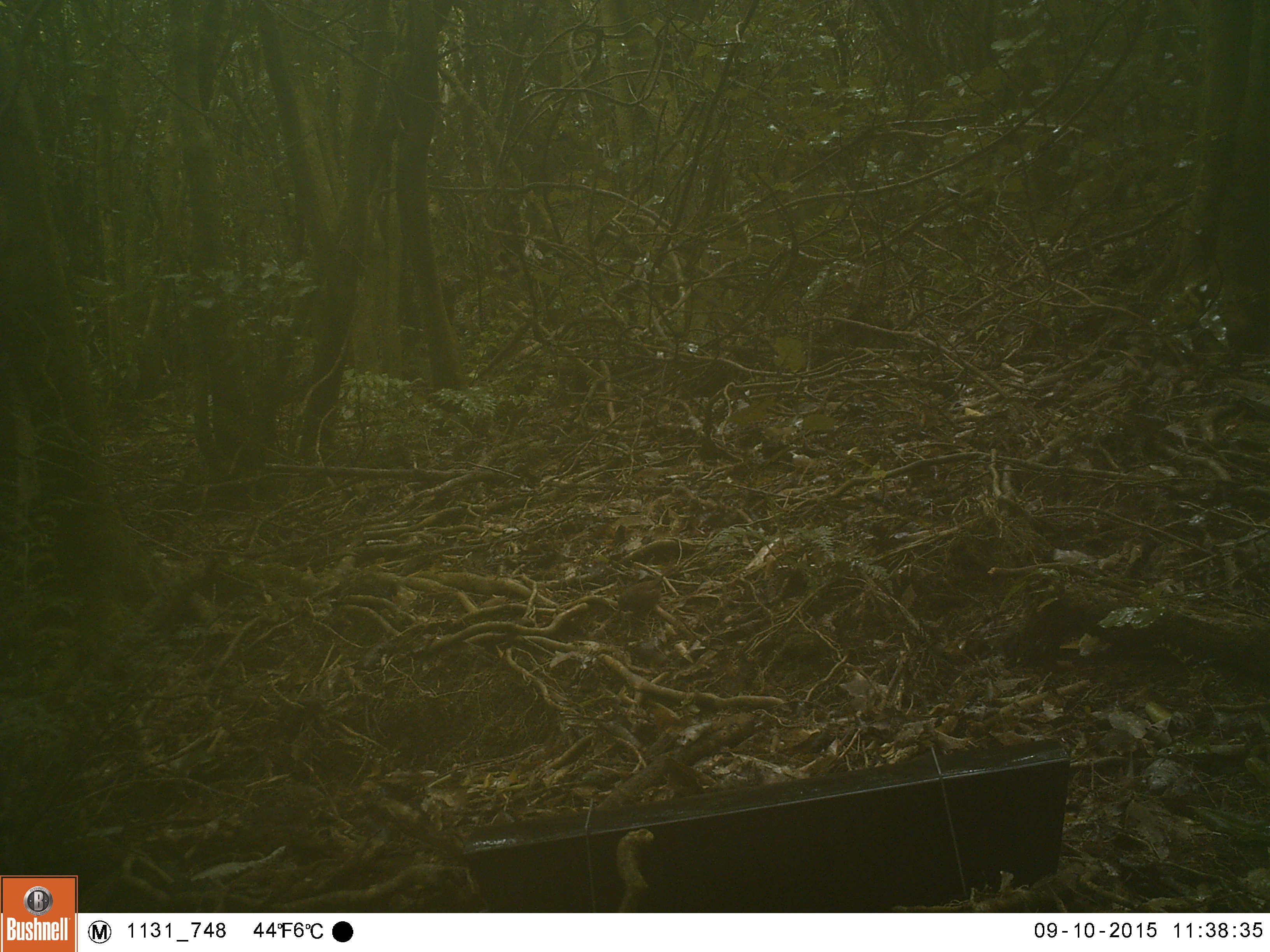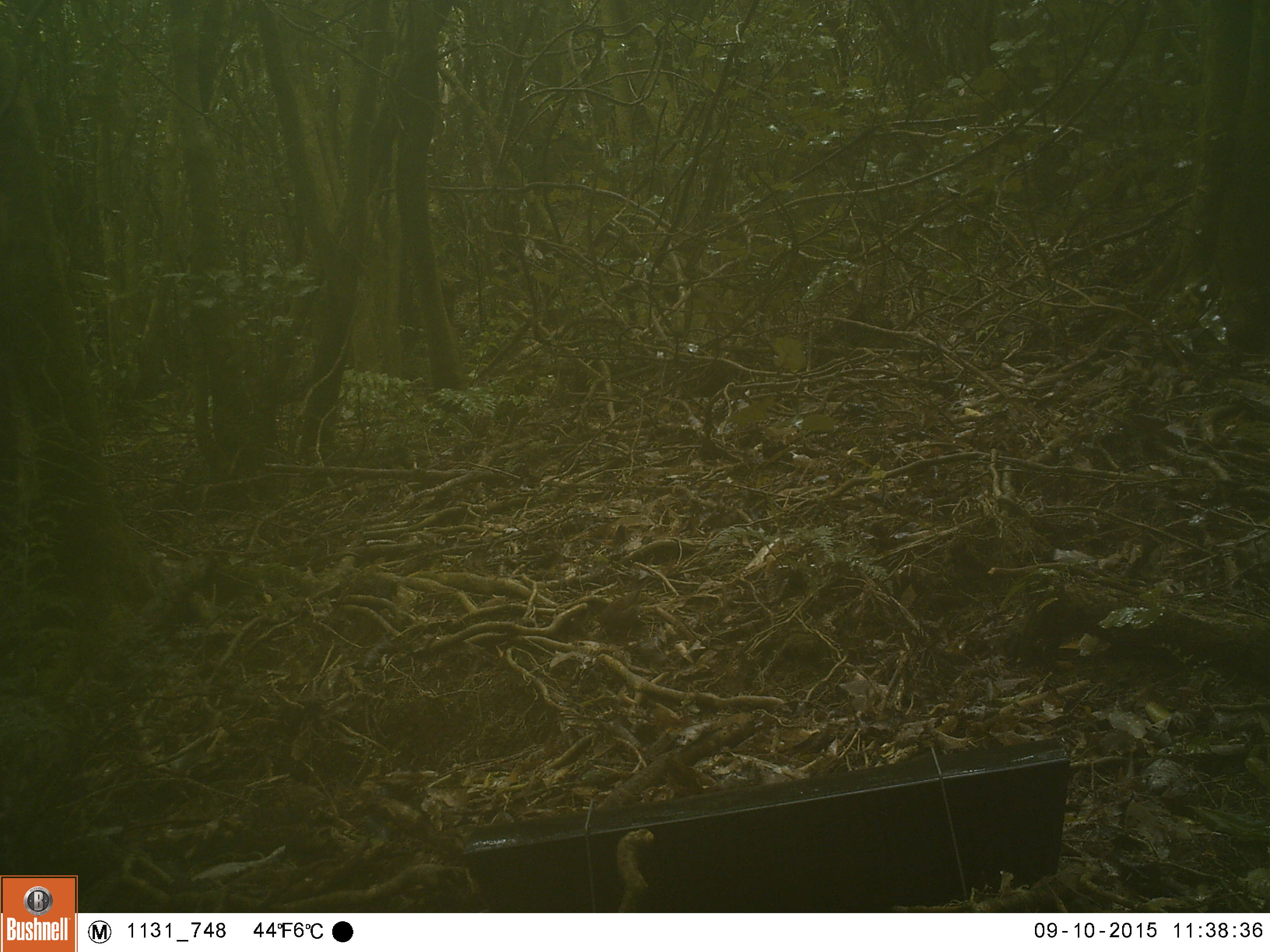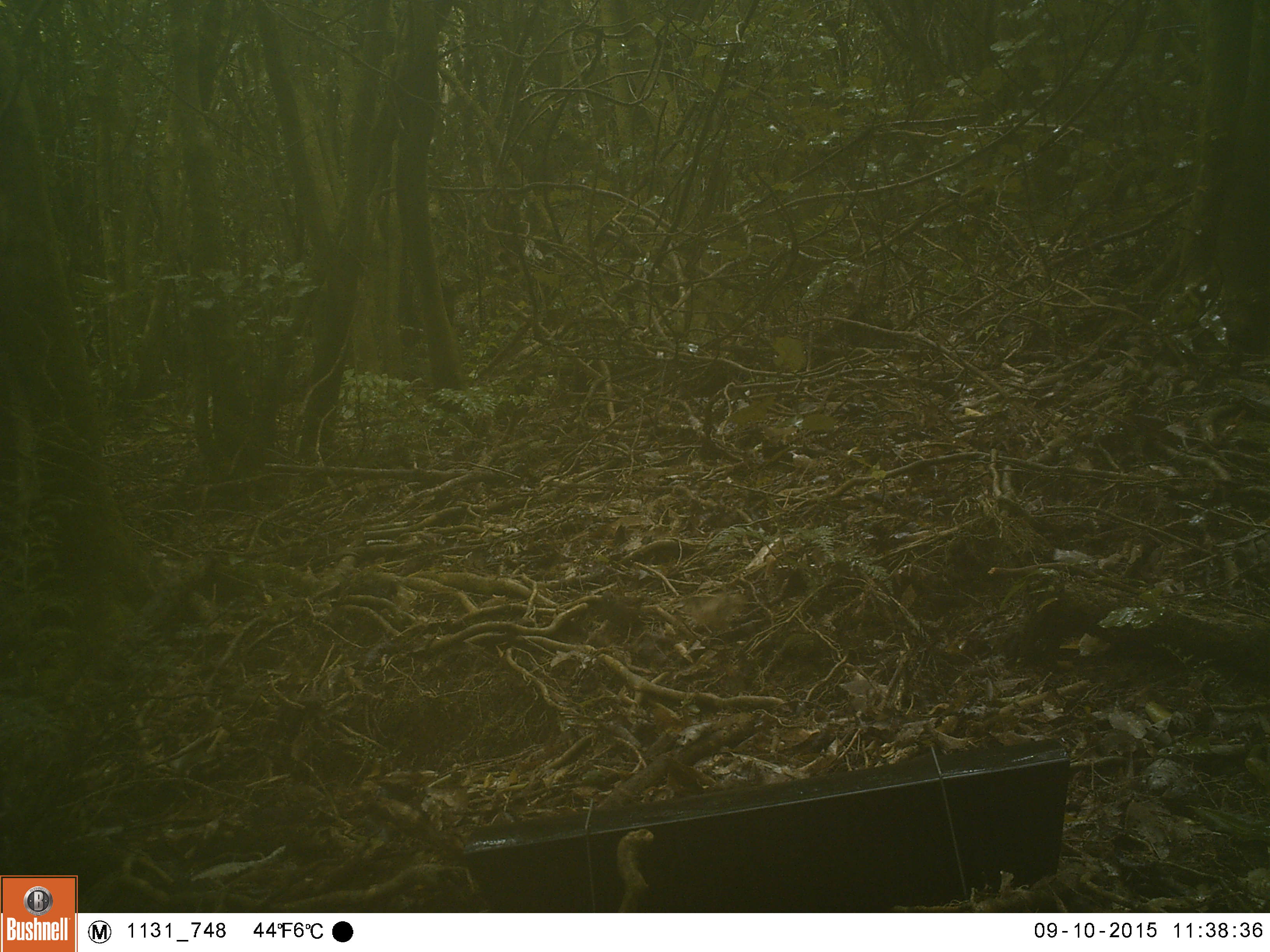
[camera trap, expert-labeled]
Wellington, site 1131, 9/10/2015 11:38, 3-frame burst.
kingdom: Animalia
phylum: Chordata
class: Aves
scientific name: Aves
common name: bird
Bird (Aves).